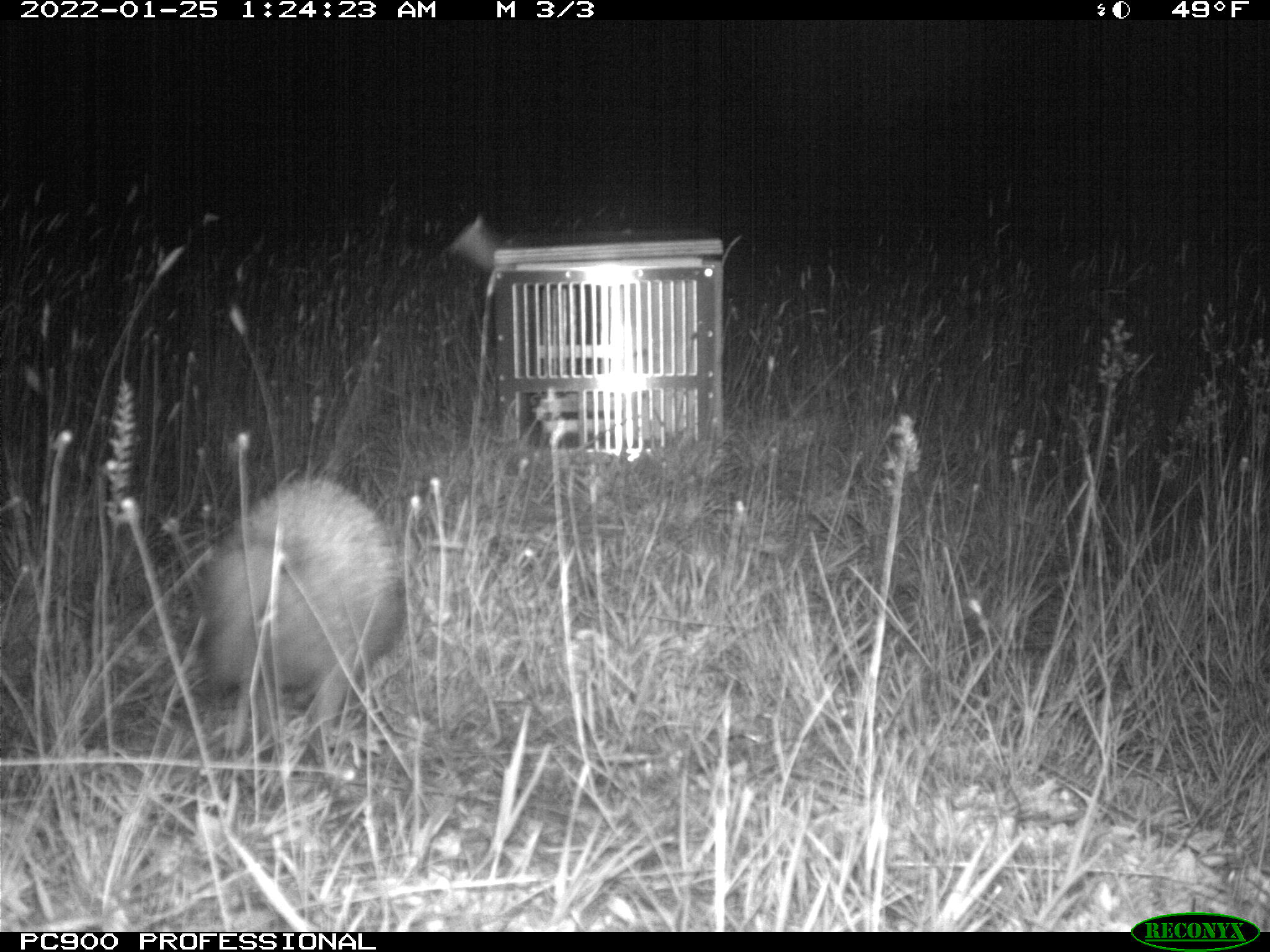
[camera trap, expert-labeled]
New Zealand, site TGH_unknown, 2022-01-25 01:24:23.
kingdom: Animalia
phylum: Chordata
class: Mammalia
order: Eulipotyphla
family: Erinaceidae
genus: Erinaceus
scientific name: Erinaceus europaeus europaeus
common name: european hedgehog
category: hedgehog